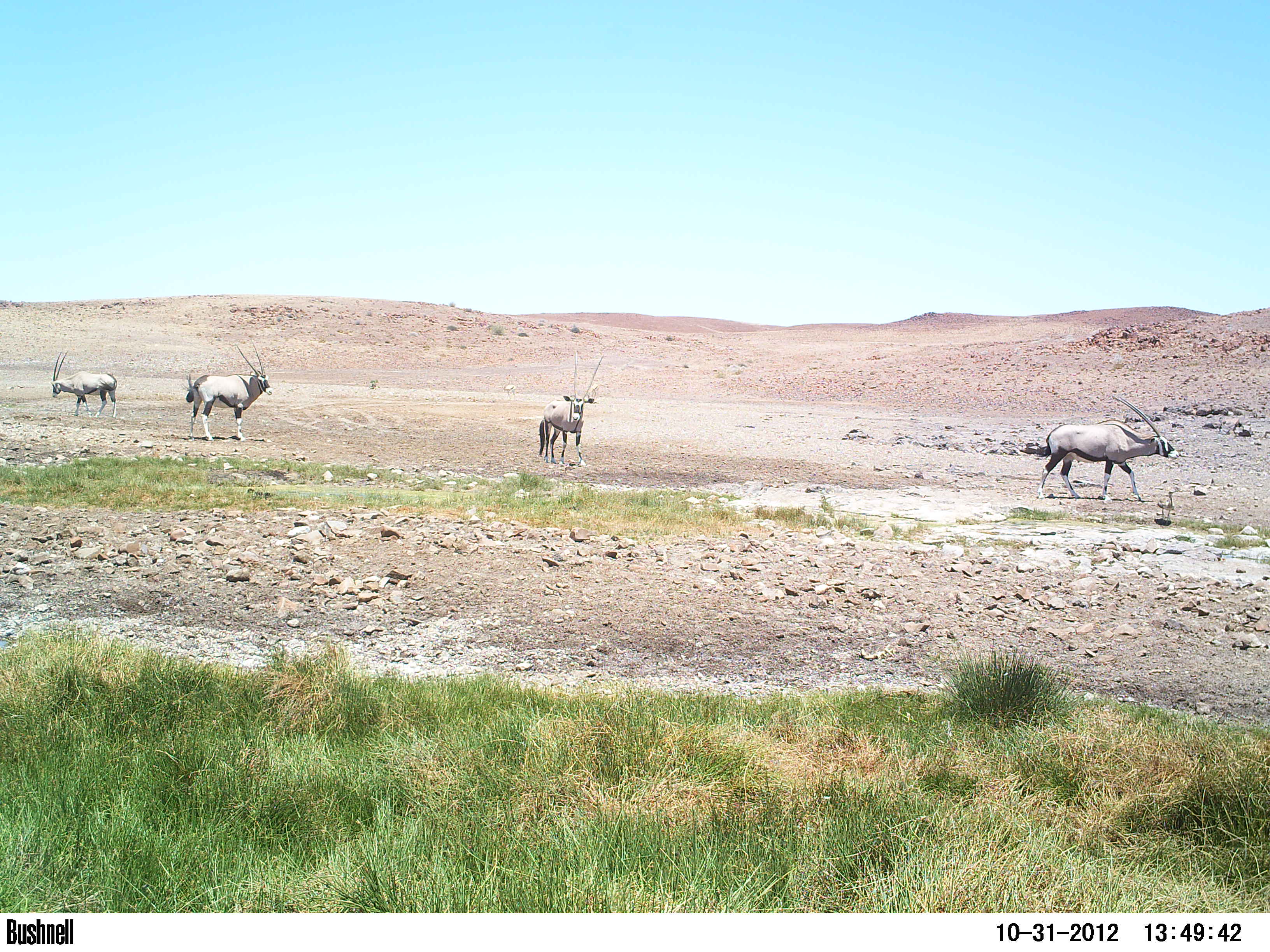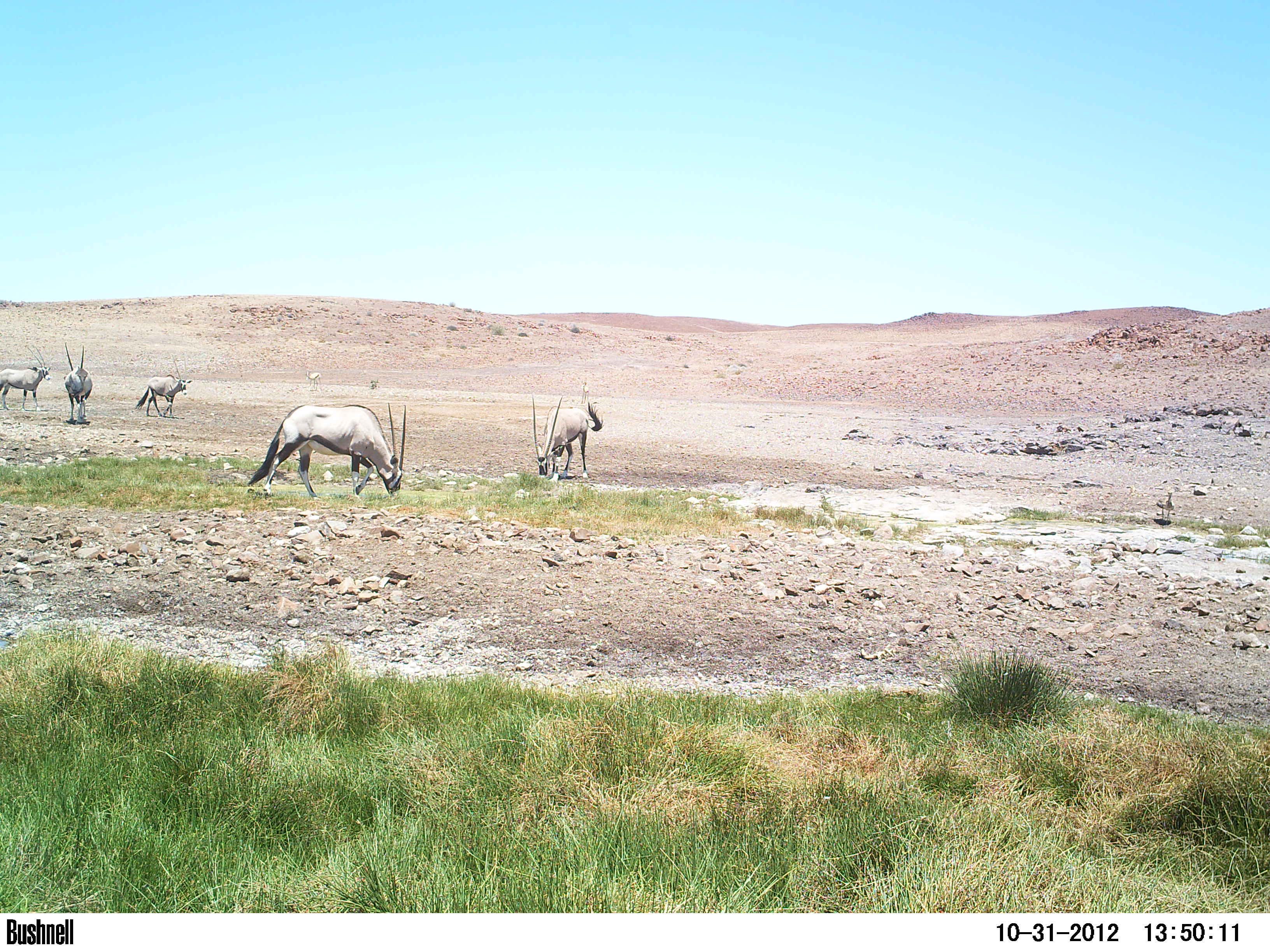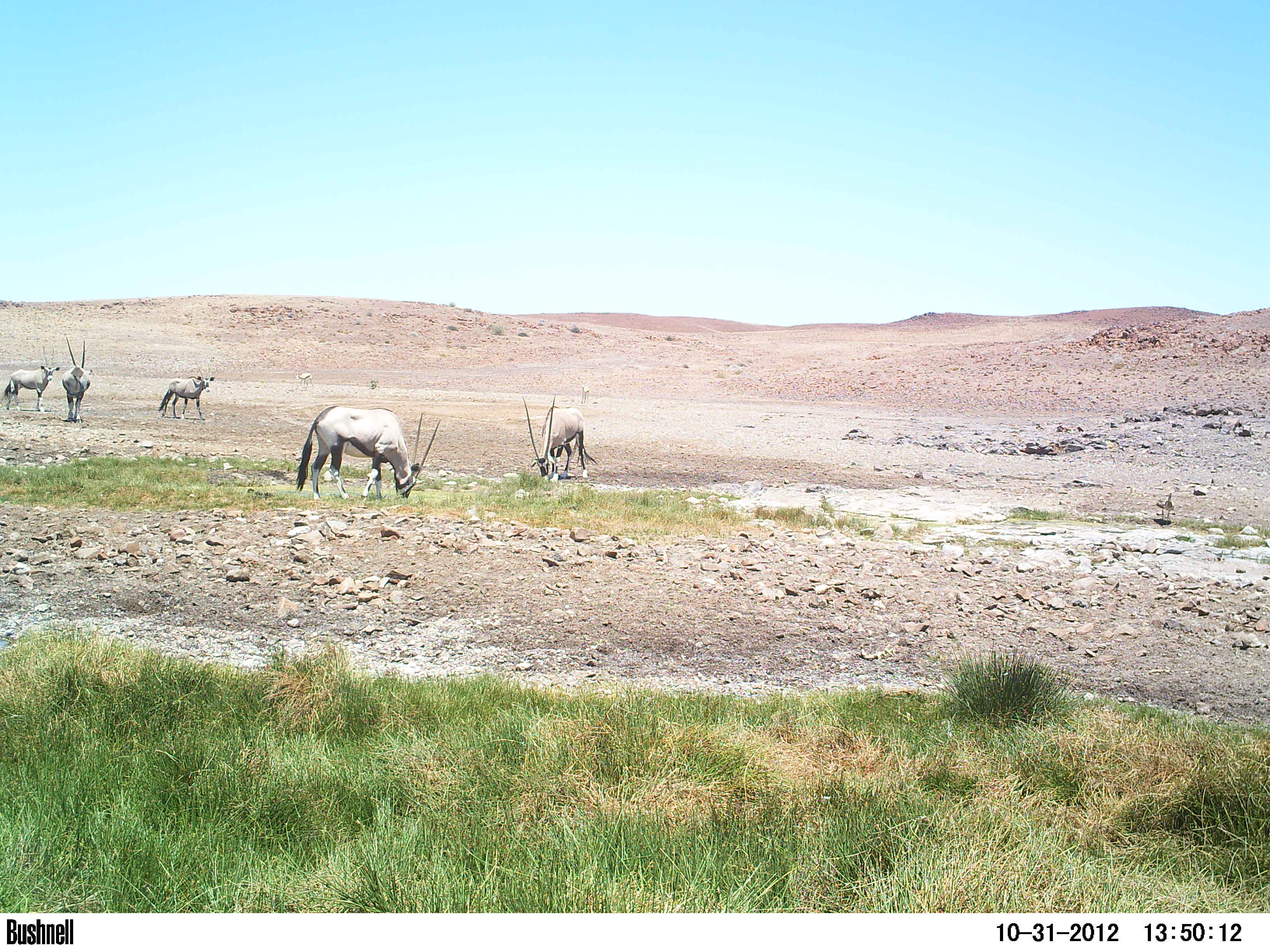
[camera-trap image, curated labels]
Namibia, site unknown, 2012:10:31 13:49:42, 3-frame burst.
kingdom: Animalia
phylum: Chordata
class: Mammalia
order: Artiodactyla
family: Bovidae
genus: Oryx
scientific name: Oryx gazella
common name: gemsbok